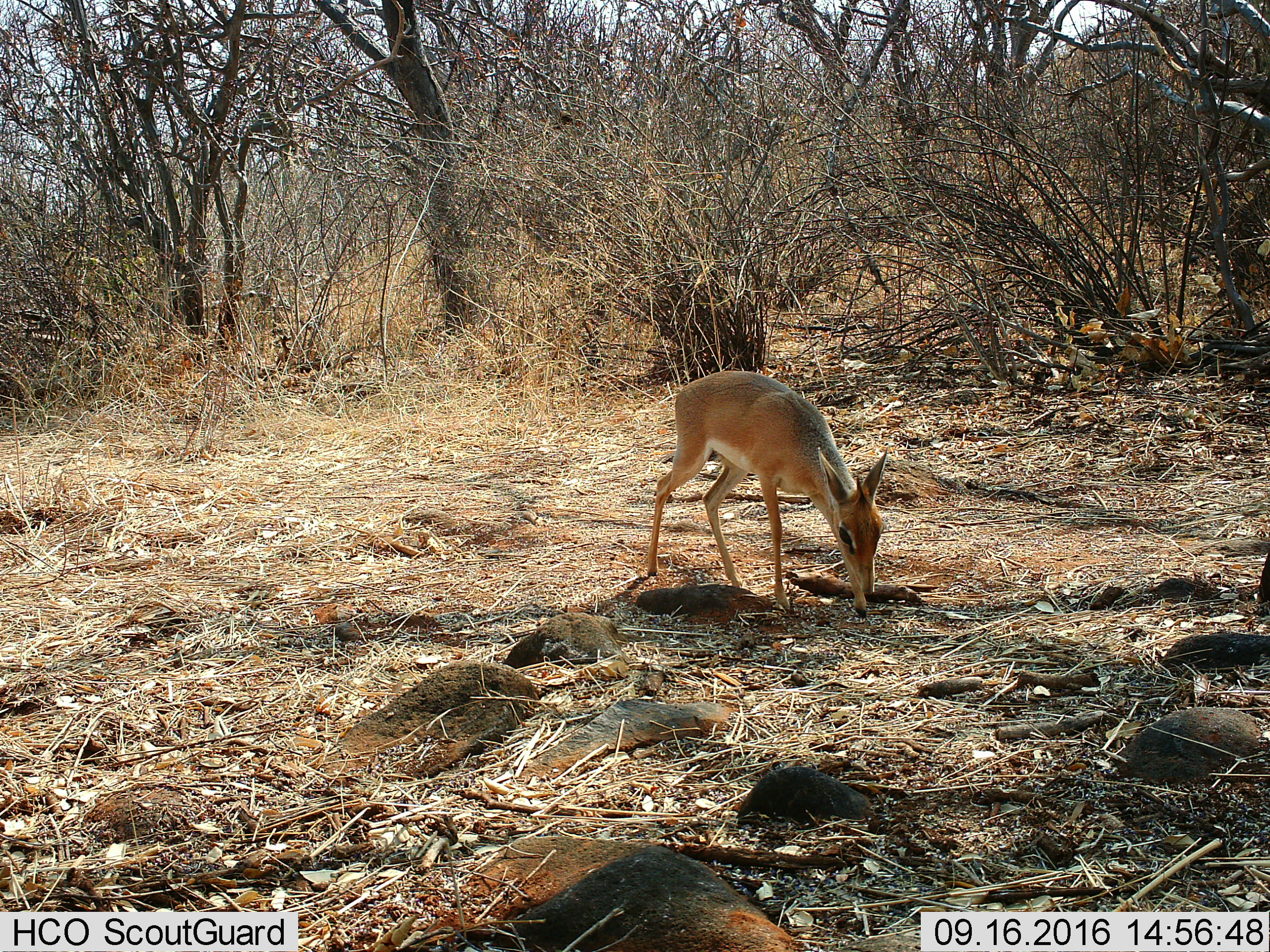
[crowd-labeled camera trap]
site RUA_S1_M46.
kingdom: Animalia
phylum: Chordata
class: Mammalia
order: Artiodactyla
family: Bovidae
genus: Madoqua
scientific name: Madoqua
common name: dik-dik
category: dikdik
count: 1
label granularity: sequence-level